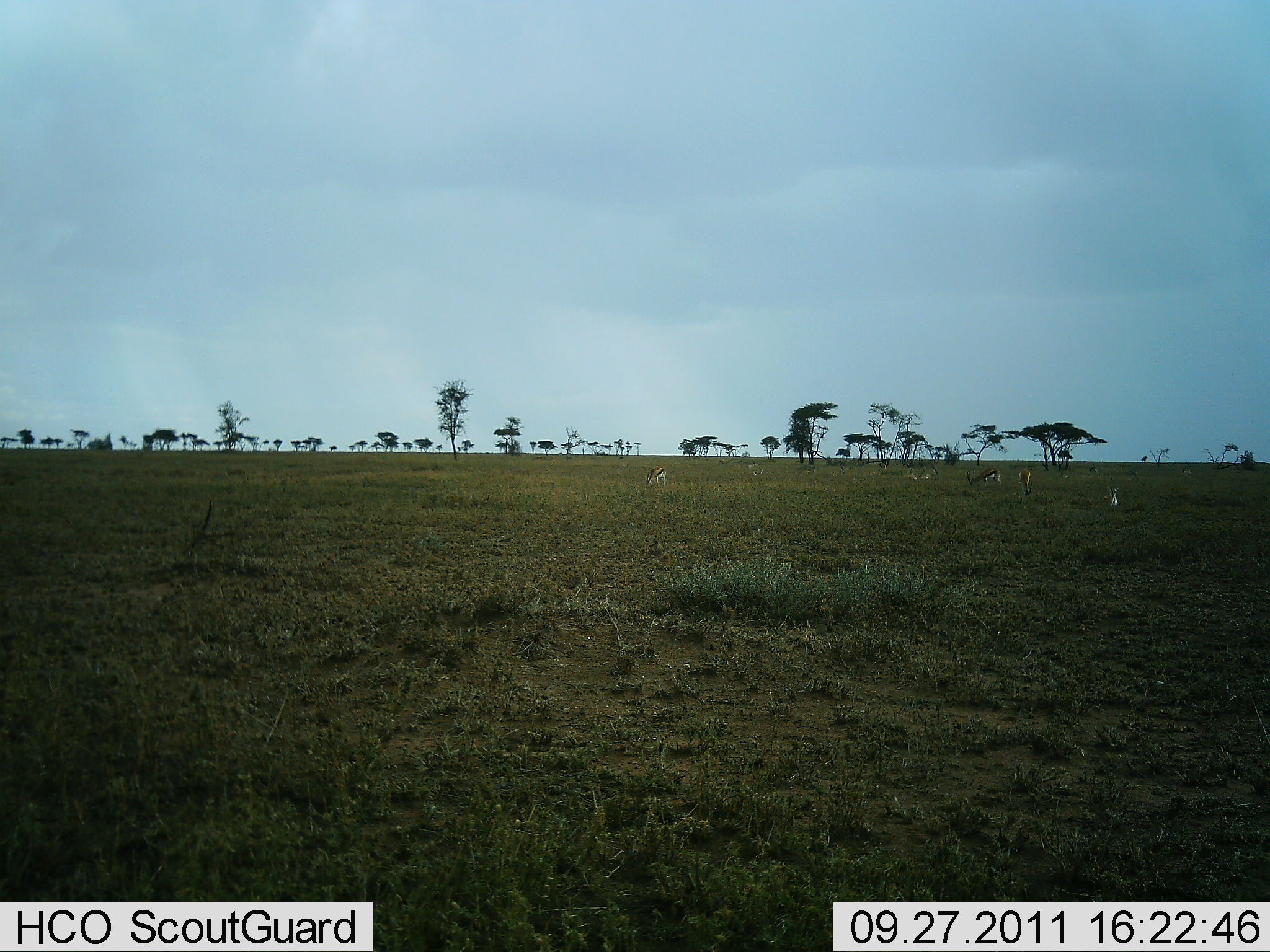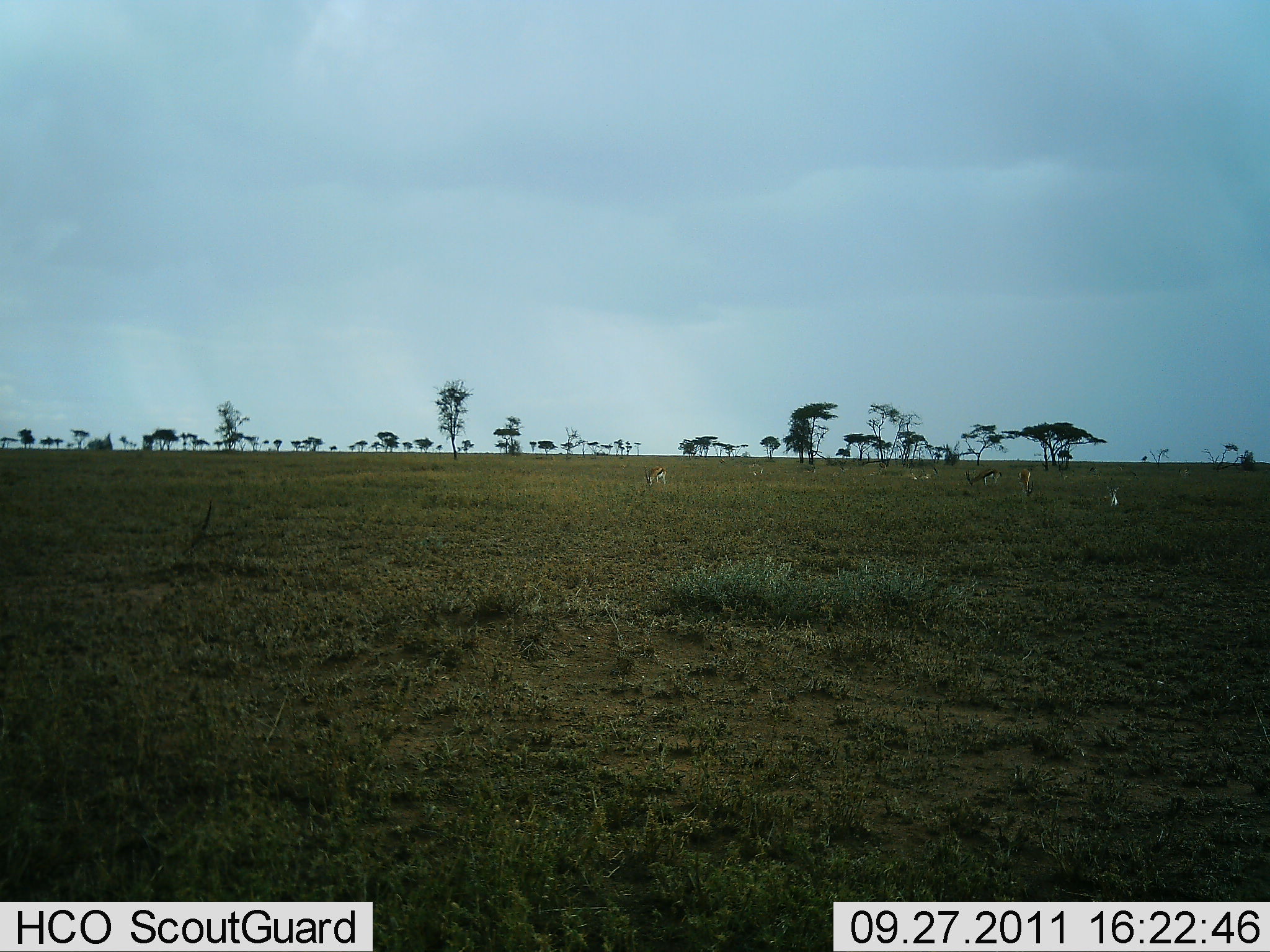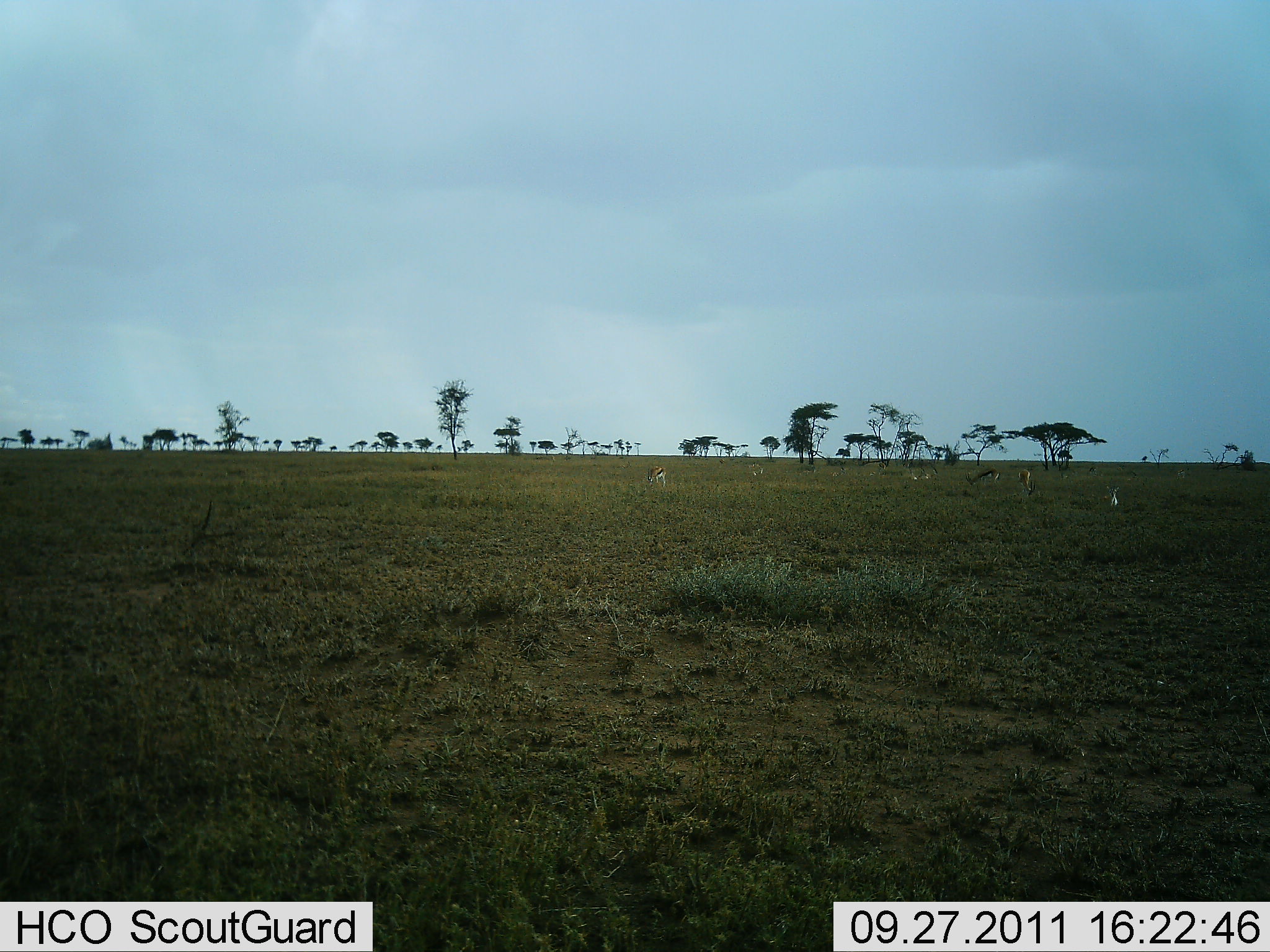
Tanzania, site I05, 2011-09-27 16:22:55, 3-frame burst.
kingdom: Animalia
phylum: Chordata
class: Mammalia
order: Artiodactyla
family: Bovidae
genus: Eudorcas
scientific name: Eudorcas thomsonii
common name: thomson's gazelle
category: gazellethomsons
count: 5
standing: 62%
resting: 15%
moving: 8%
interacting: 0%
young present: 0%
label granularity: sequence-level